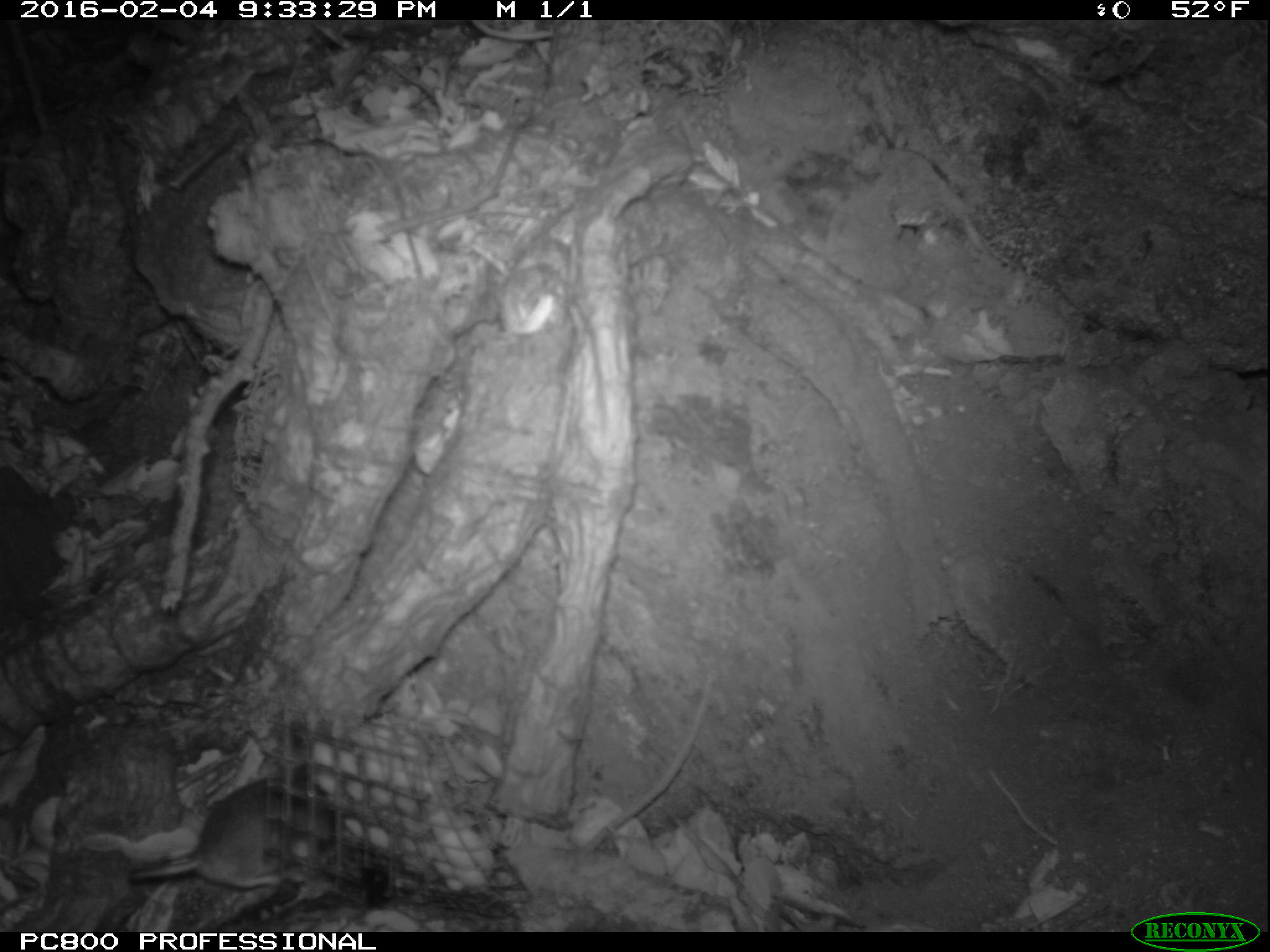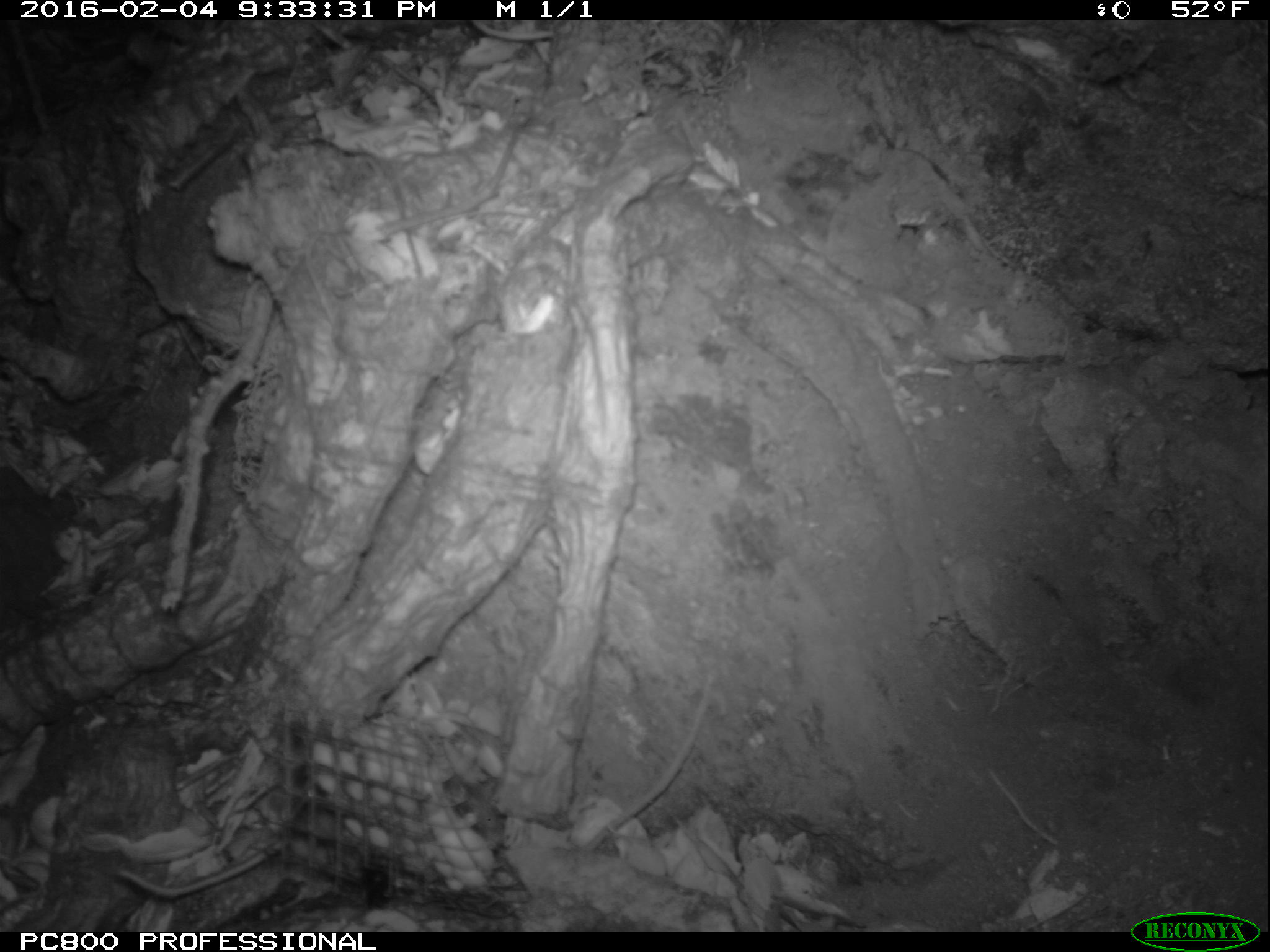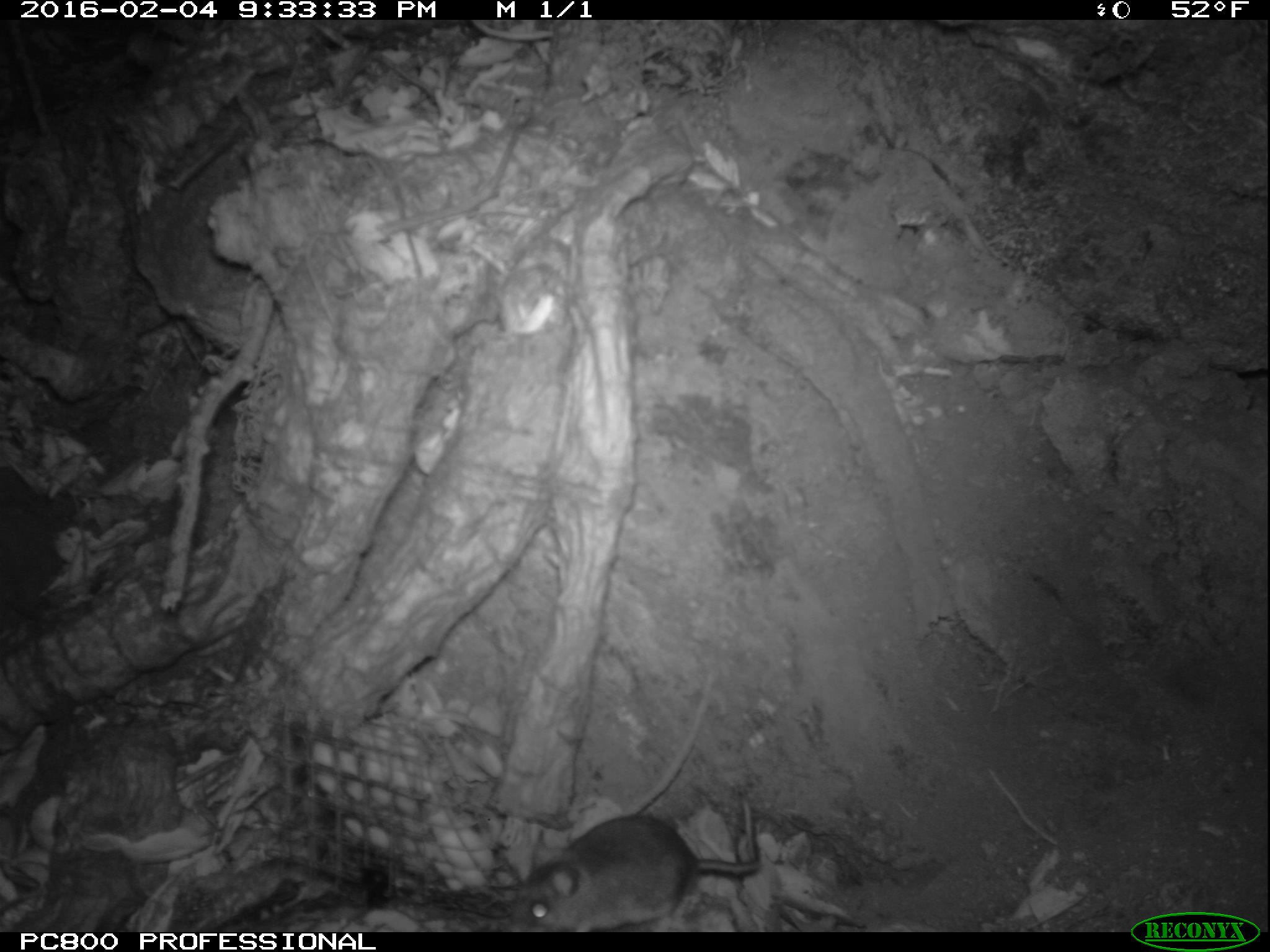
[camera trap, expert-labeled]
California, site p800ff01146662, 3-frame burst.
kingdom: Animalia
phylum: Chordata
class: Mammalia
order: Rodentia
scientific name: Rodentia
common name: rodent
Rodent (Rodentia).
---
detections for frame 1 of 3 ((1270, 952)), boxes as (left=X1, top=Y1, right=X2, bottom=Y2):
rodent: (left=130, top=763, right=339, bottom=888)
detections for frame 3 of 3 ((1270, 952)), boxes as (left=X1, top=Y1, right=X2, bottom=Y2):
rodent: (left=503, top=789, right=761, bottom=932)